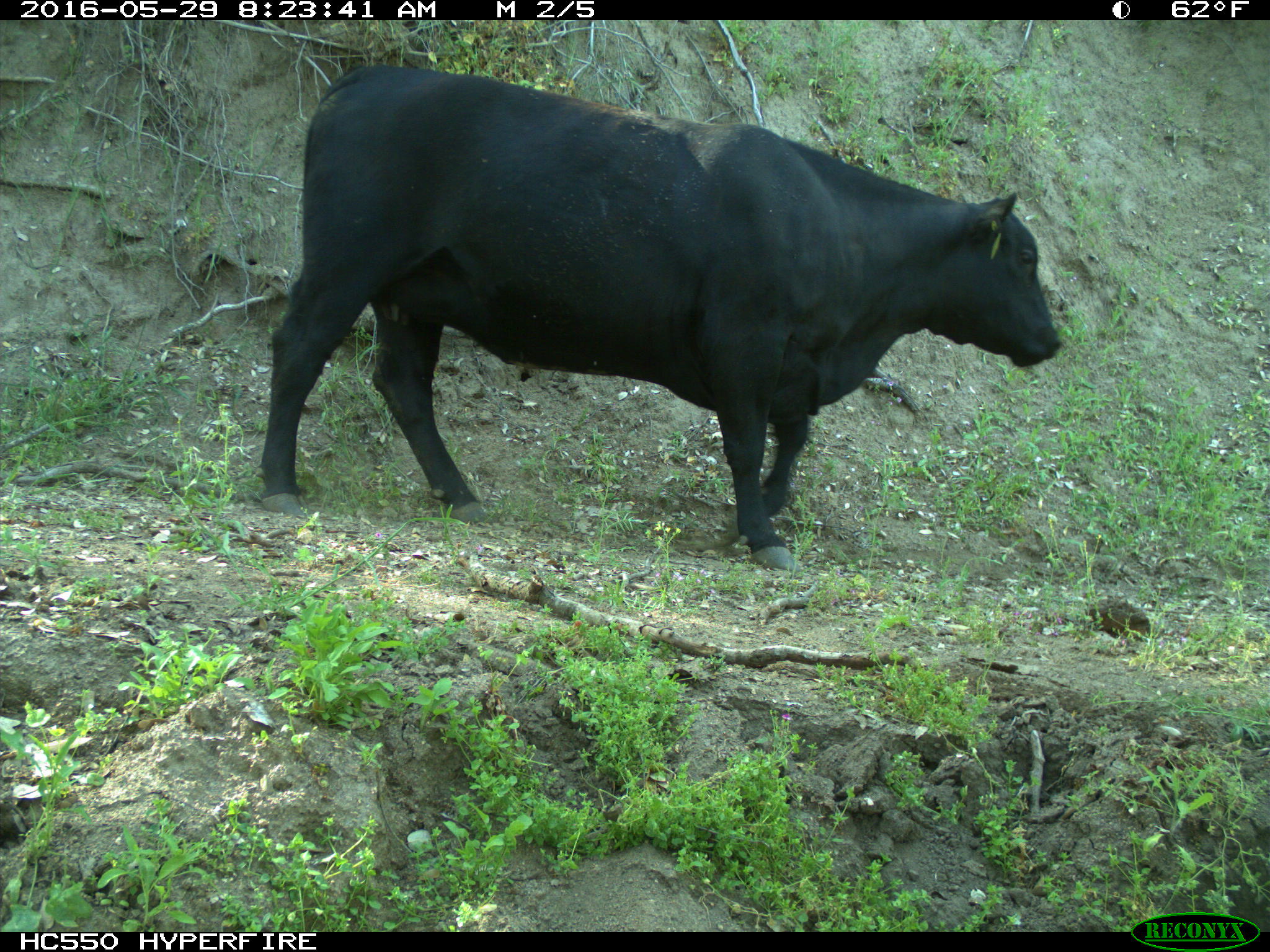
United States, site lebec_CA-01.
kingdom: Animalia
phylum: Chordata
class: Mammalia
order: Artiodactyla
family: Bovidae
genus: Bos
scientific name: Bos taurus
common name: domestic cow